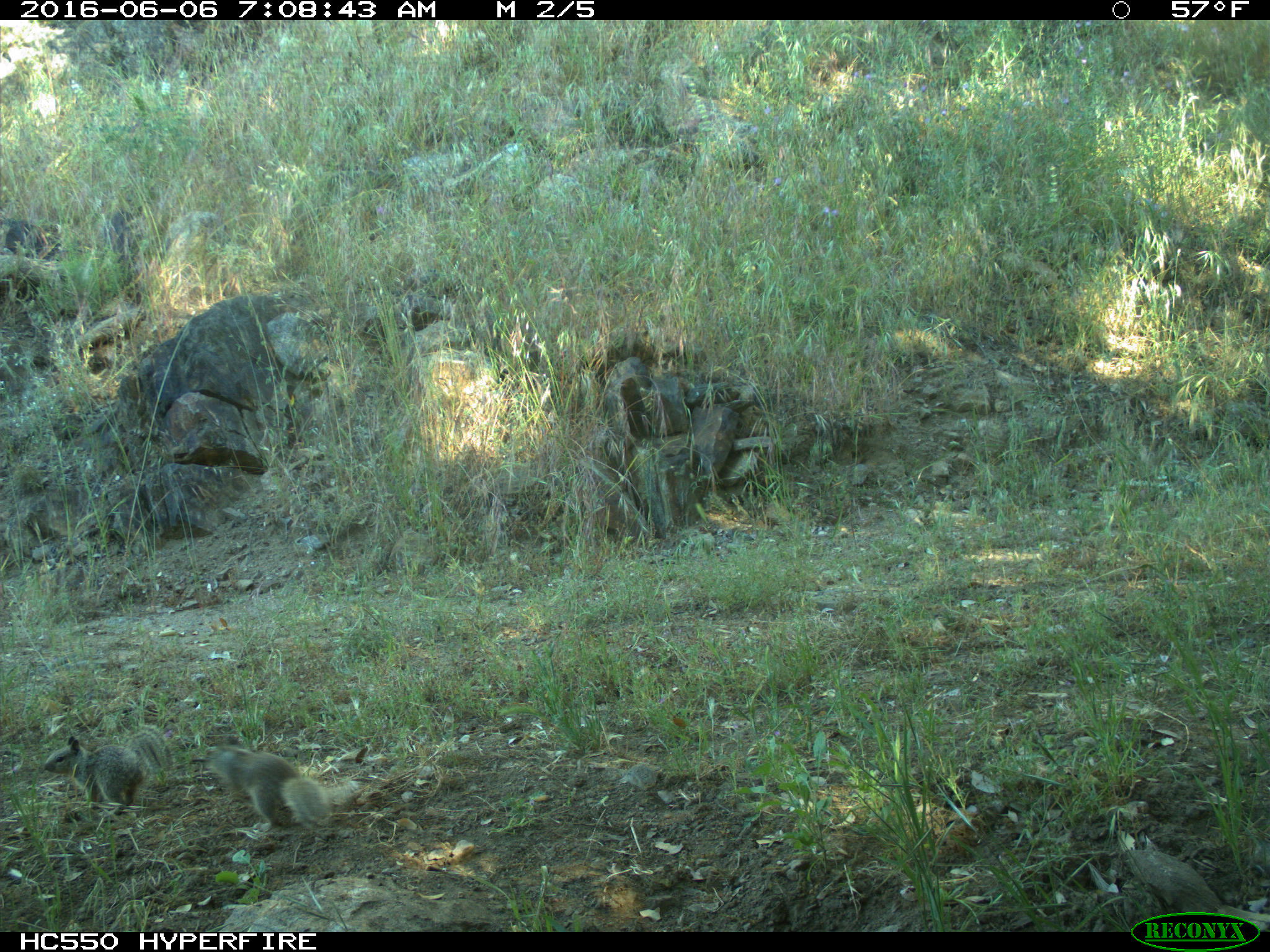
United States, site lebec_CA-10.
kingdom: Animalia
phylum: Chordata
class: Mammalia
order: Rodentia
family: Sciuridae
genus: Otospermophilus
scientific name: Otospermophilus beecheyi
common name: california ground squirrel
Otospermophilus beecheyi (california ground squirrel).